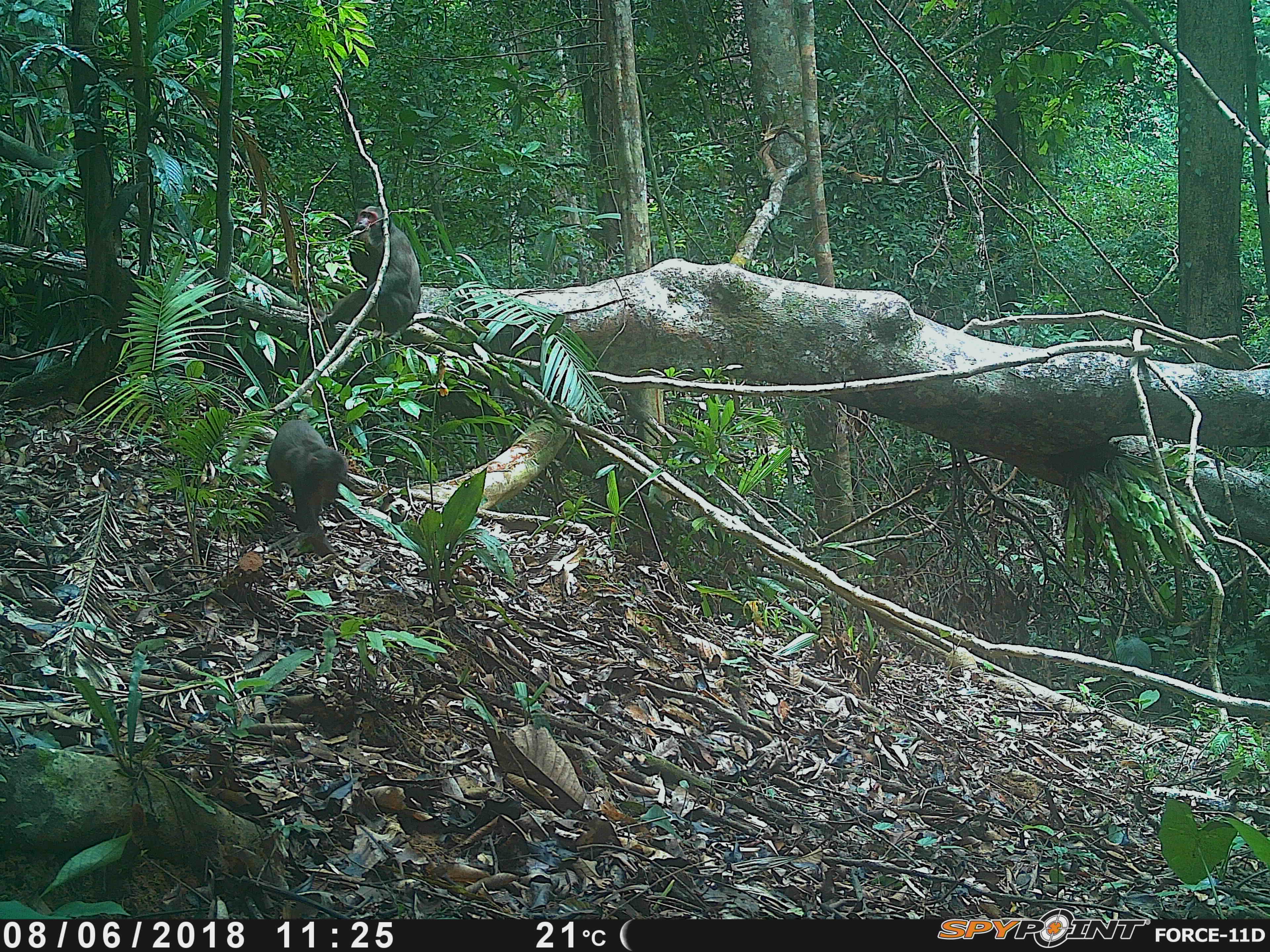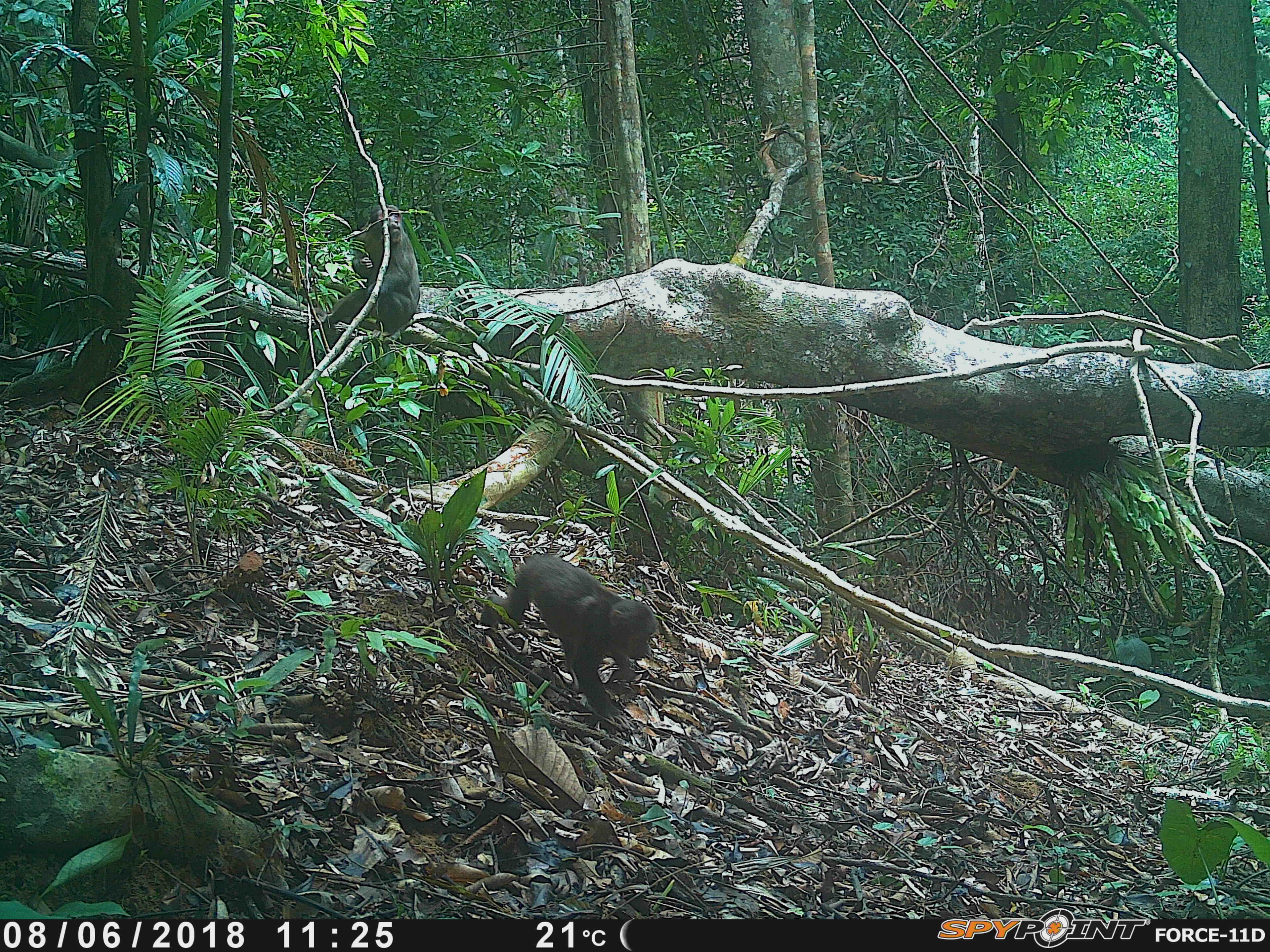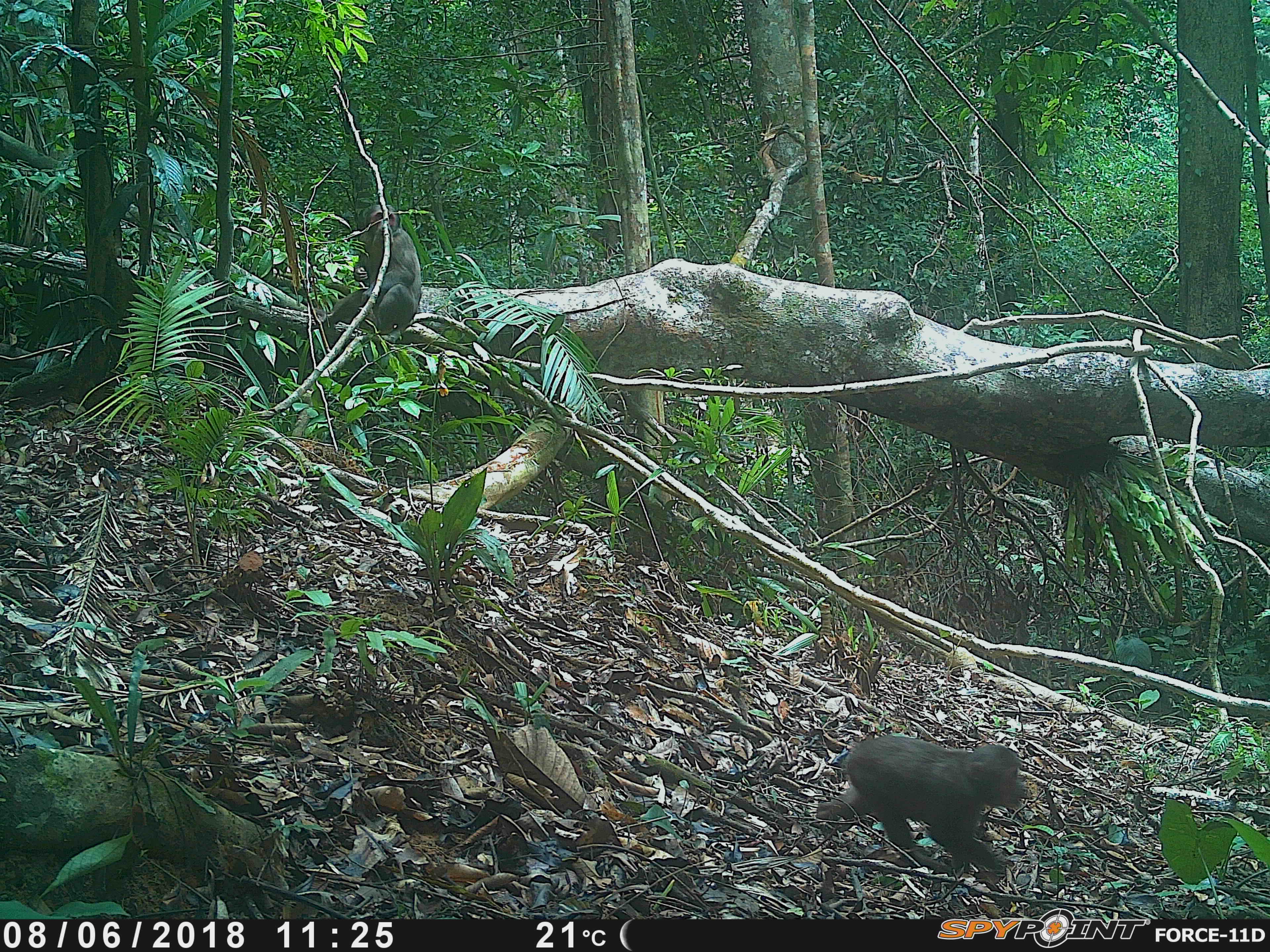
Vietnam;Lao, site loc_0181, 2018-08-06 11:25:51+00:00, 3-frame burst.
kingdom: Animalia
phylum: Chordata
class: Mammalia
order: Primates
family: Cercopithecidae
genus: Macaca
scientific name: Macaca arctoides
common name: stump-tailed macaque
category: stump tailed macaque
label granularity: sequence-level